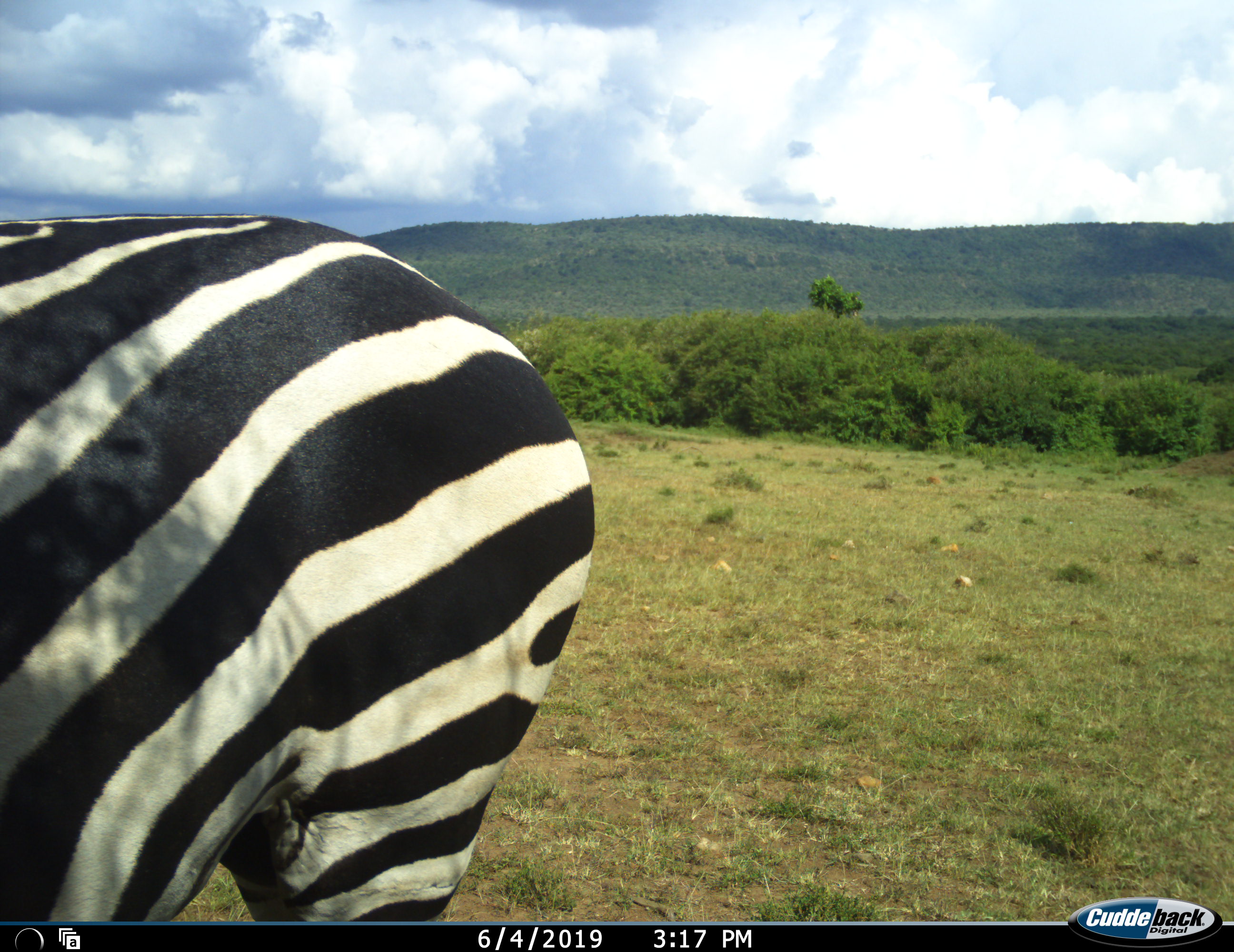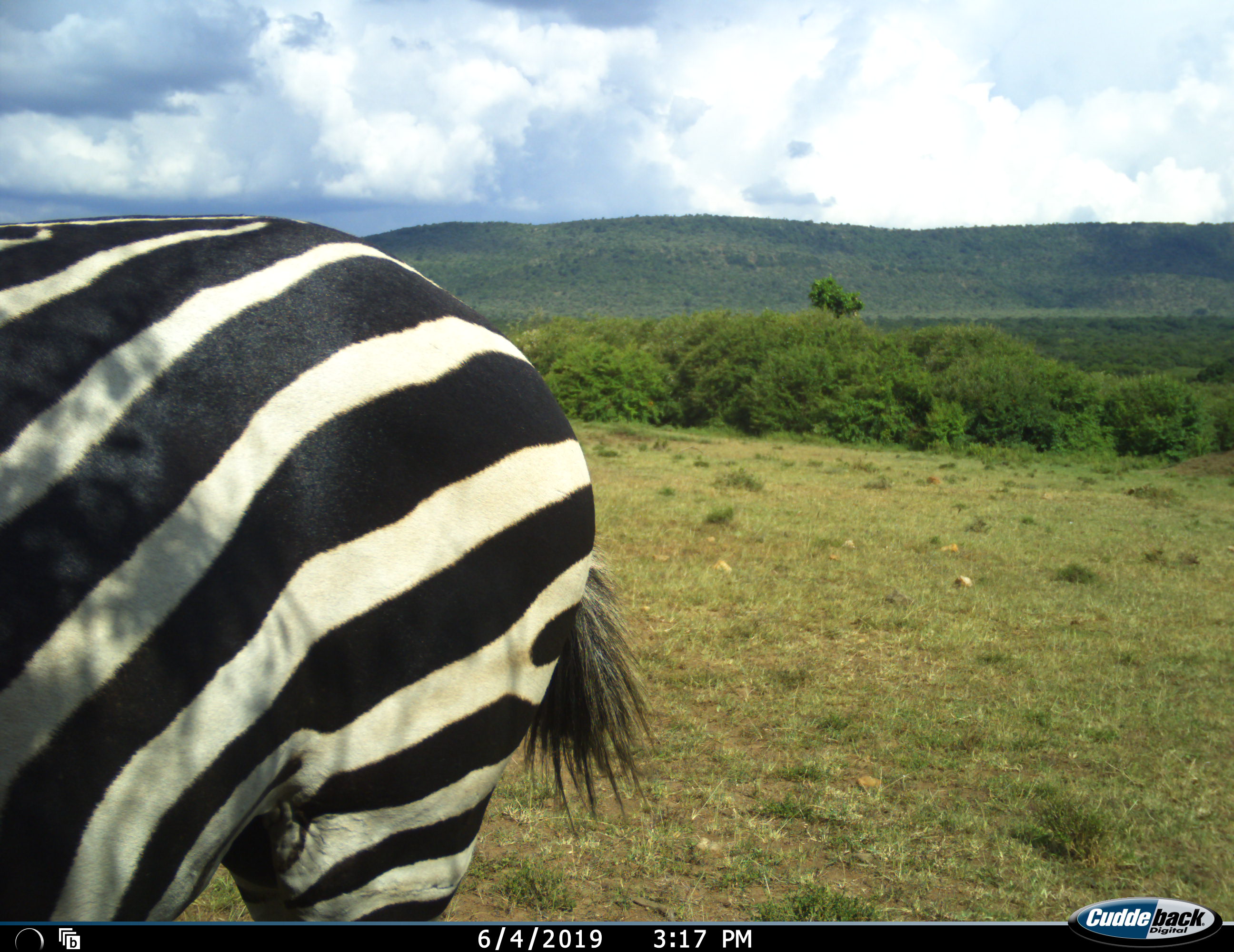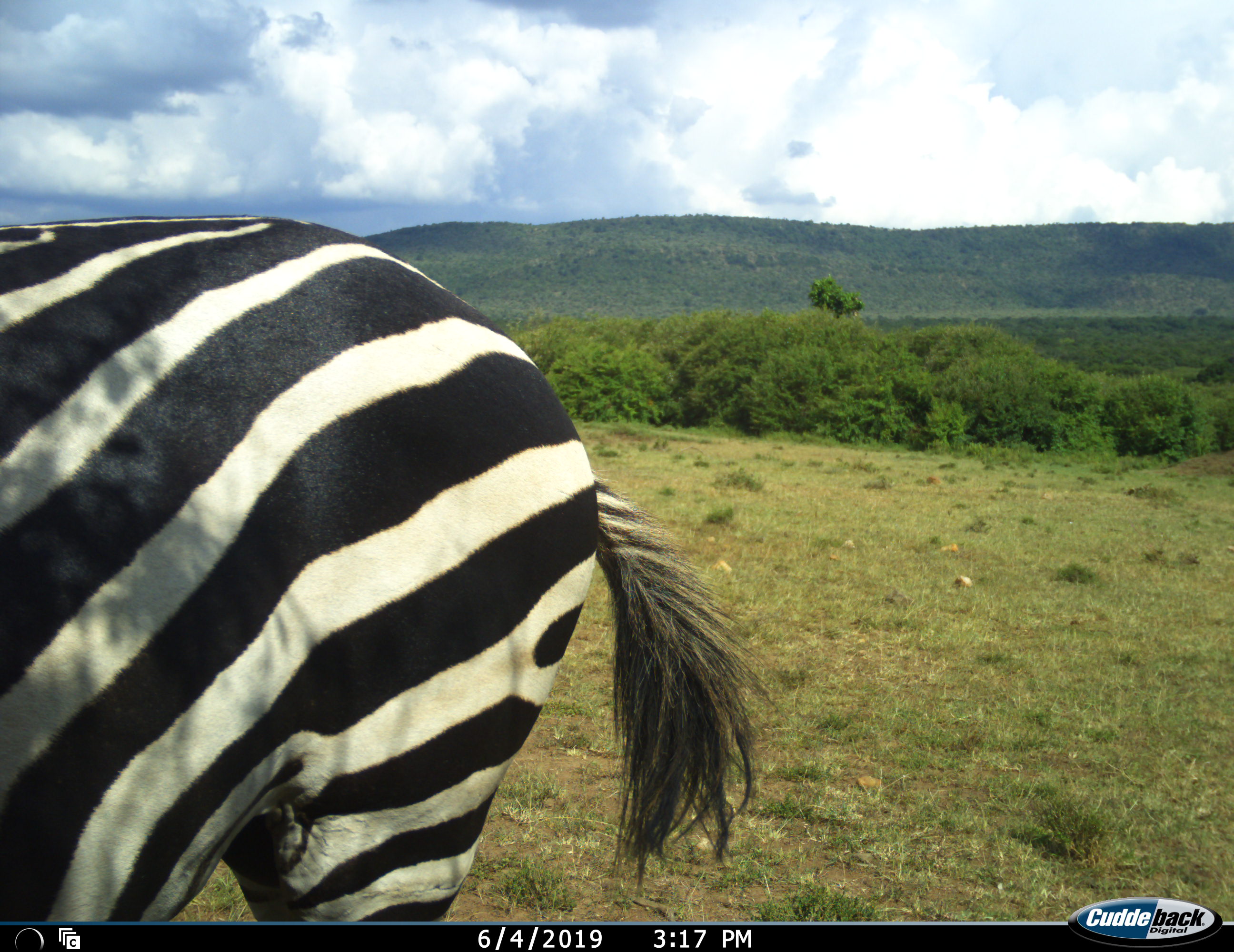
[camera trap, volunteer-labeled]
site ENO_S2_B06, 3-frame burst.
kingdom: Animalia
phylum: Chordata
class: Mammalia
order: Perissodactyla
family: Equidae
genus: Equus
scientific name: Equus quagga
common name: plains zebra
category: zebraplains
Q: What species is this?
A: Zebraplains (plains zebra) (Equus quagga).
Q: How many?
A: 1.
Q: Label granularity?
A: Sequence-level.